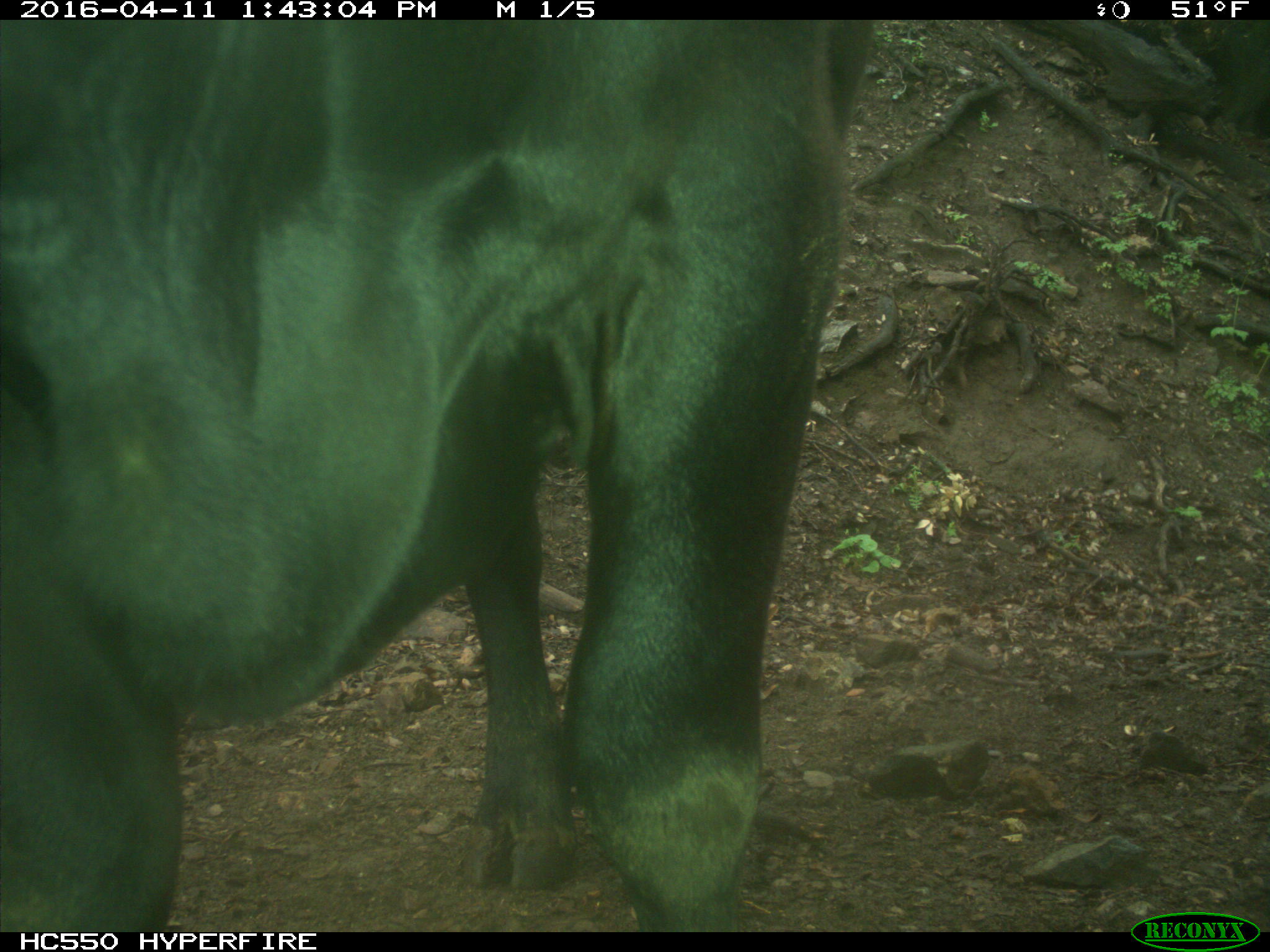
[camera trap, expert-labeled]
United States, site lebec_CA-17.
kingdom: Animalia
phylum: Chordata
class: Mammalia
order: Artiodactyla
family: Bovidae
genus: Bos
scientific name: Bos taurus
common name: domestic cow